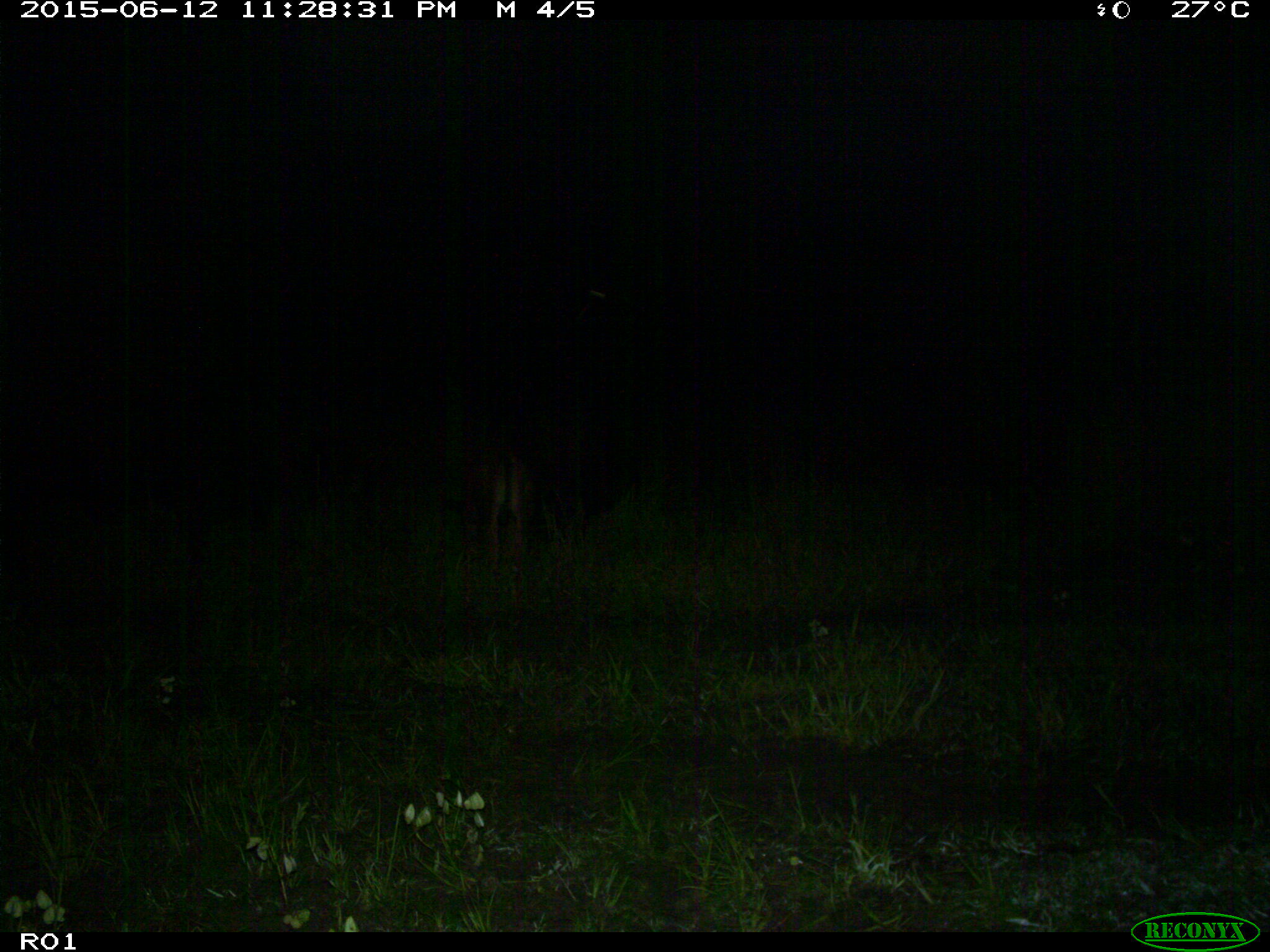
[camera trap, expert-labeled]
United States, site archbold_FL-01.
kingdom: Animalia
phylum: Chordata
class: Mammalia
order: Artiodactyla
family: Bovidae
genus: Bos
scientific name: Bos taurus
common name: domestic cow